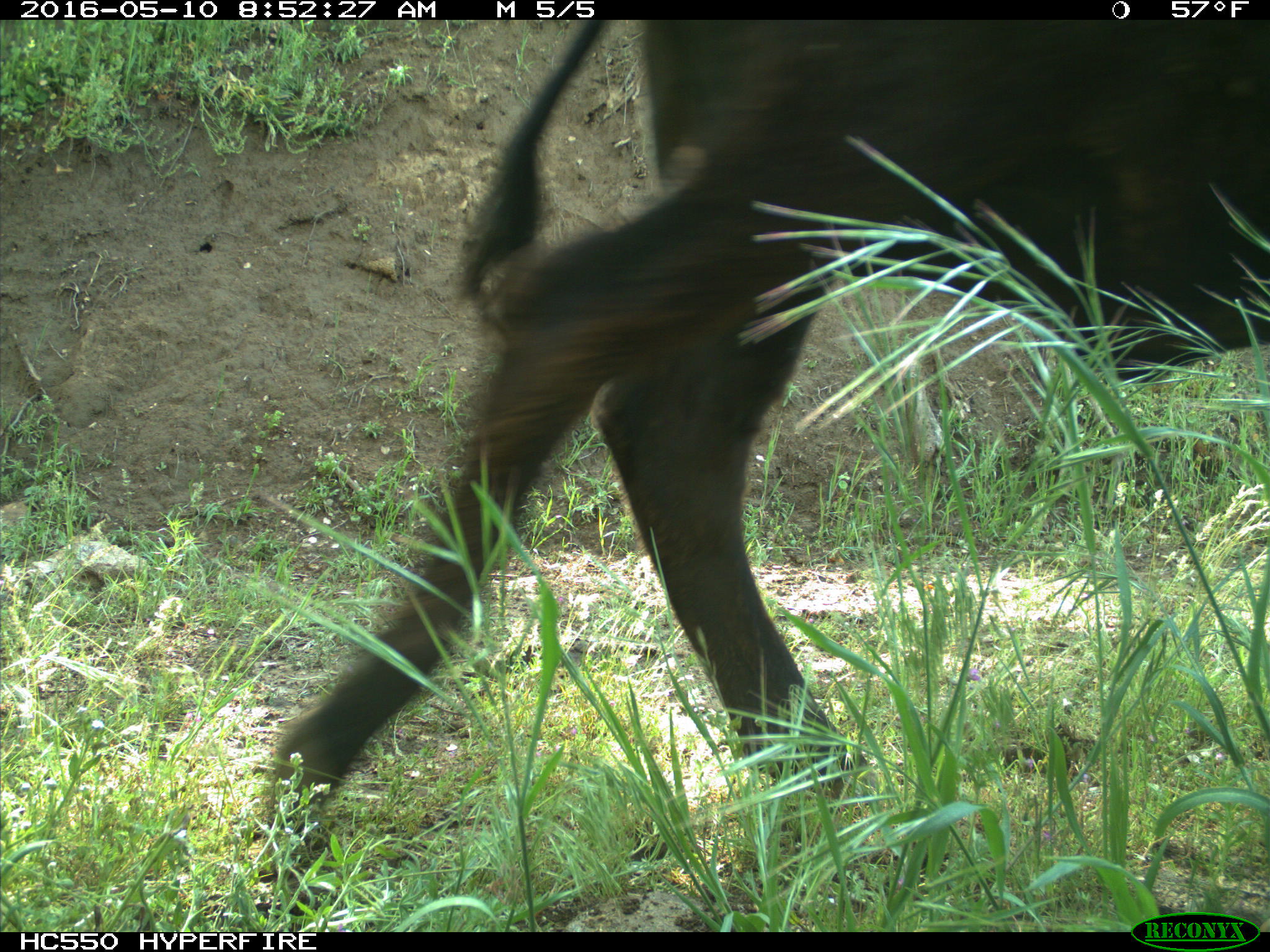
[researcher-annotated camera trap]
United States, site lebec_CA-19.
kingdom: Animalia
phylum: Chordata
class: Mammalia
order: Artiodactyla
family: Bovidae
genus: Bos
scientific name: Bos taurus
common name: domestic cow